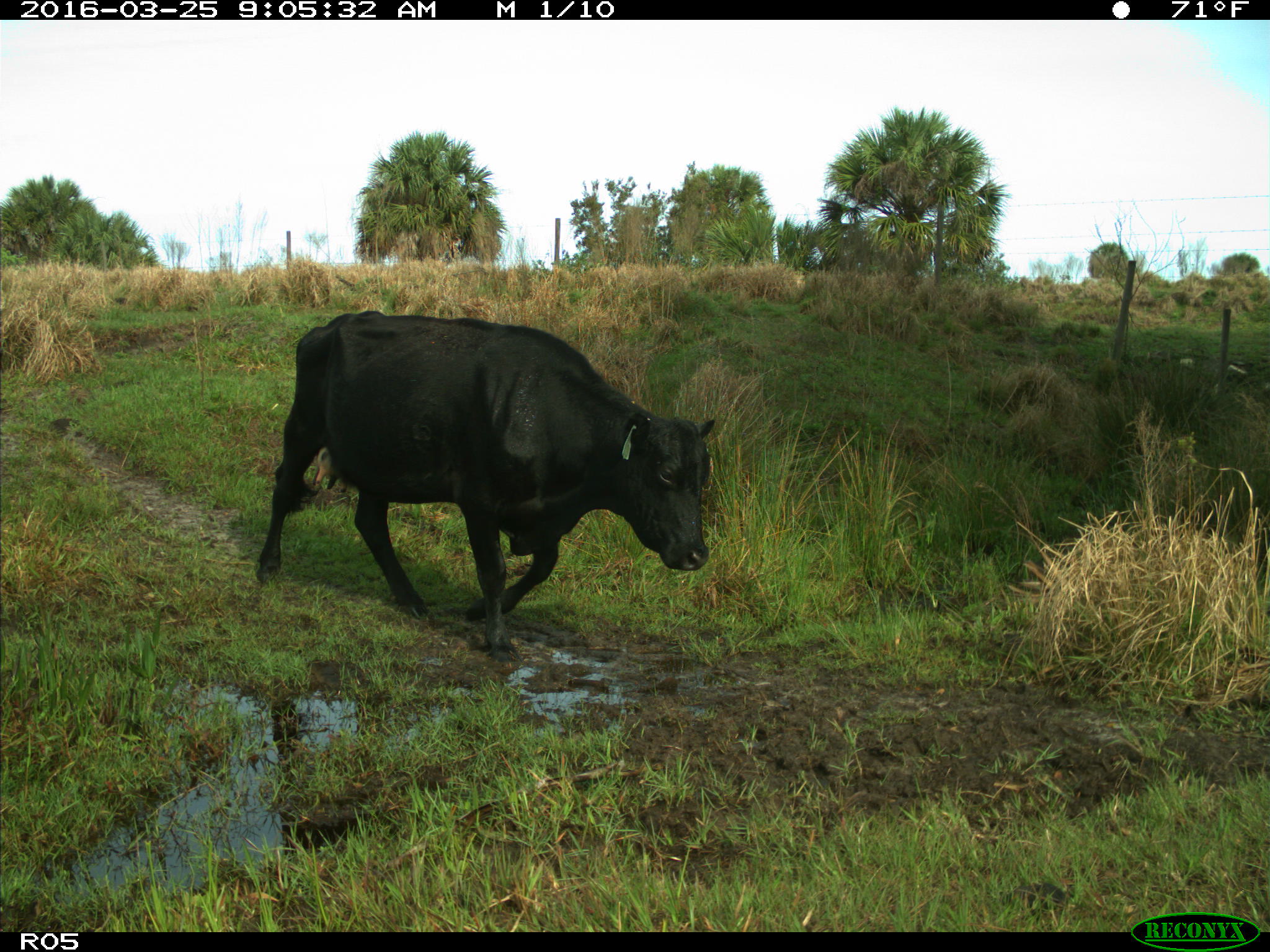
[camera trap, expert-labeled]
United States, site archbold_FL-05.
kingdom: Animalia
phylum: Chordata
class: Mammalia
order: Artiodactyla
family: Bovidae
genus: Bos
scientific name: Bos taurus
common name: domestic cow